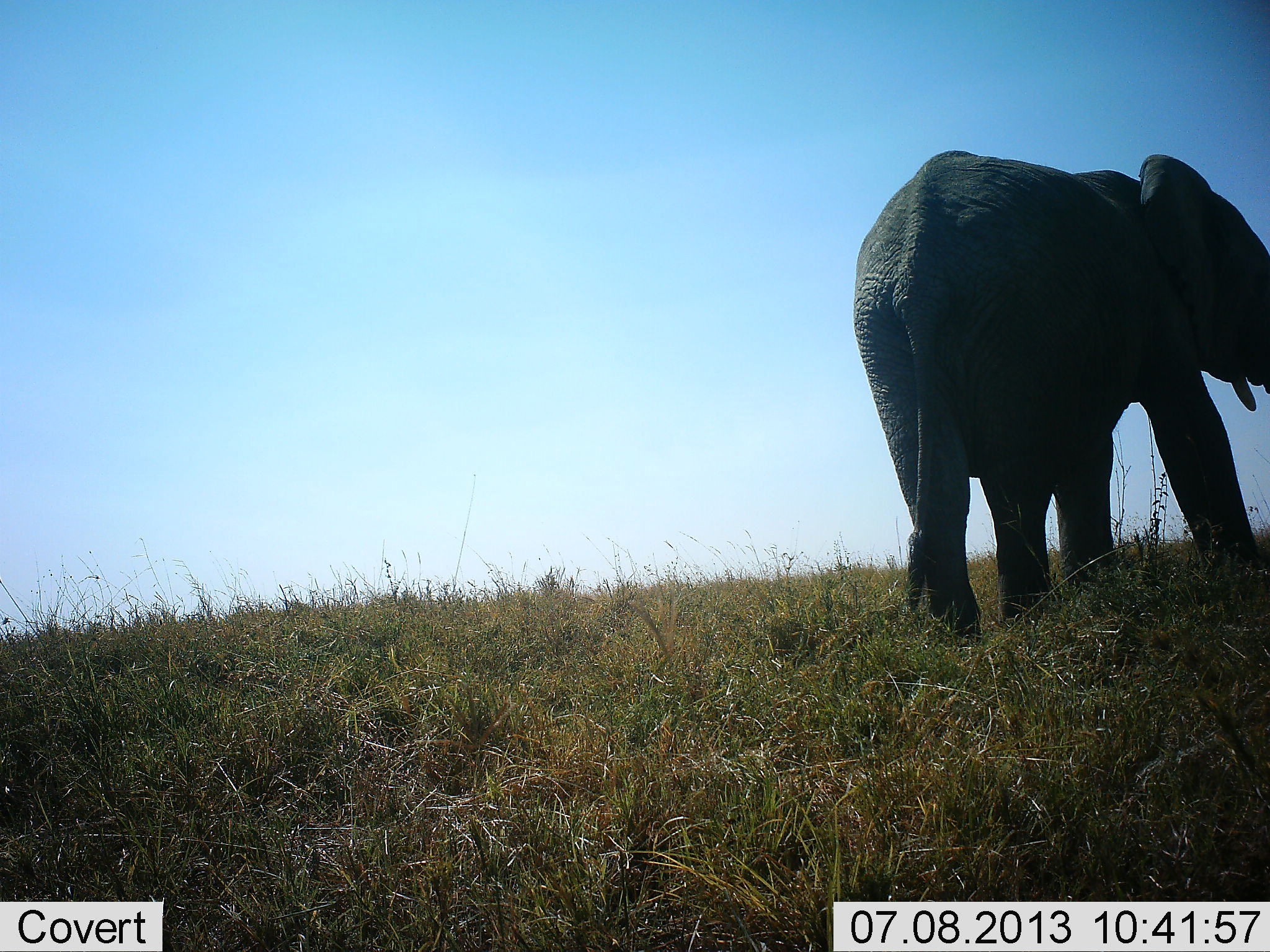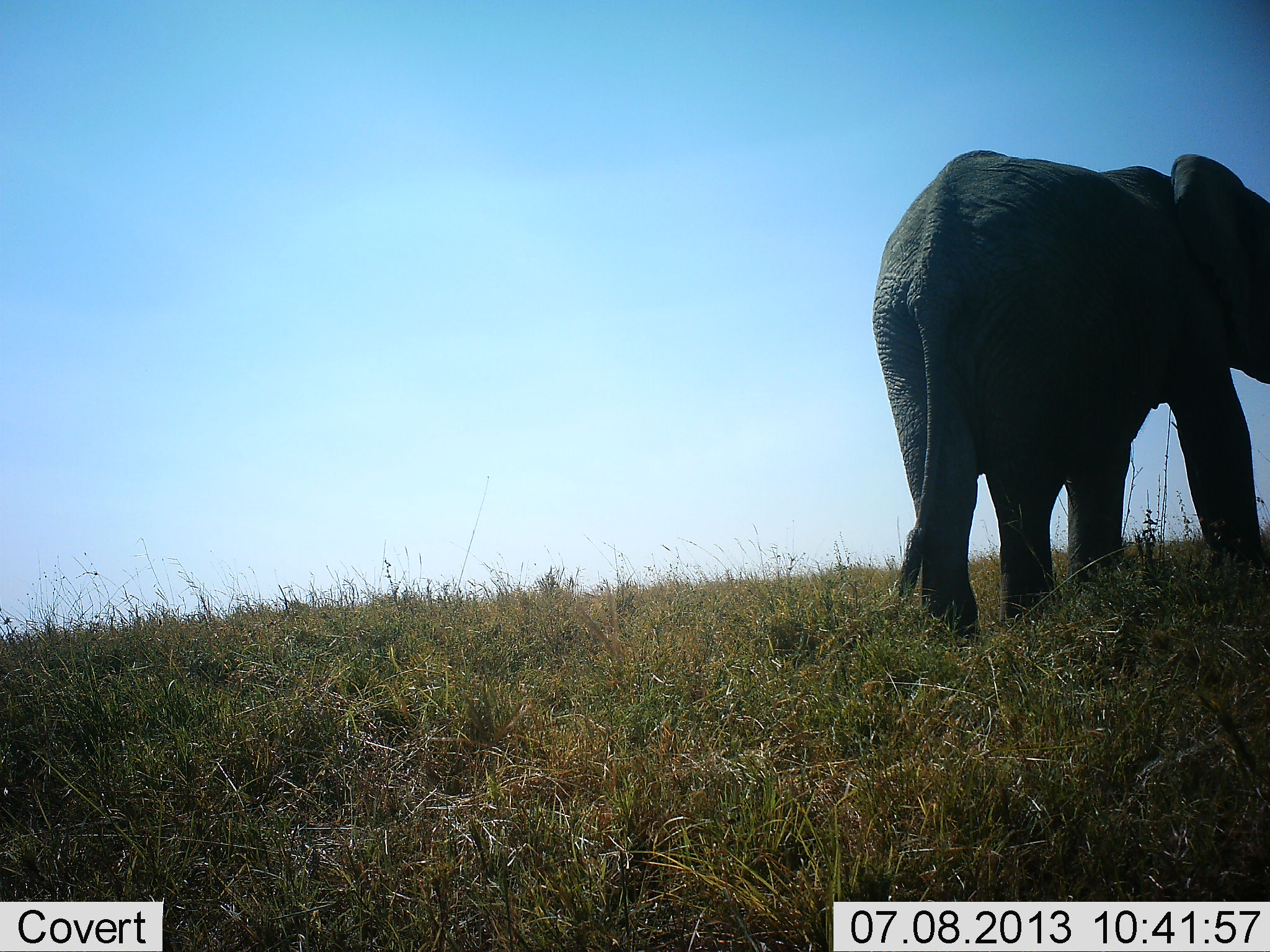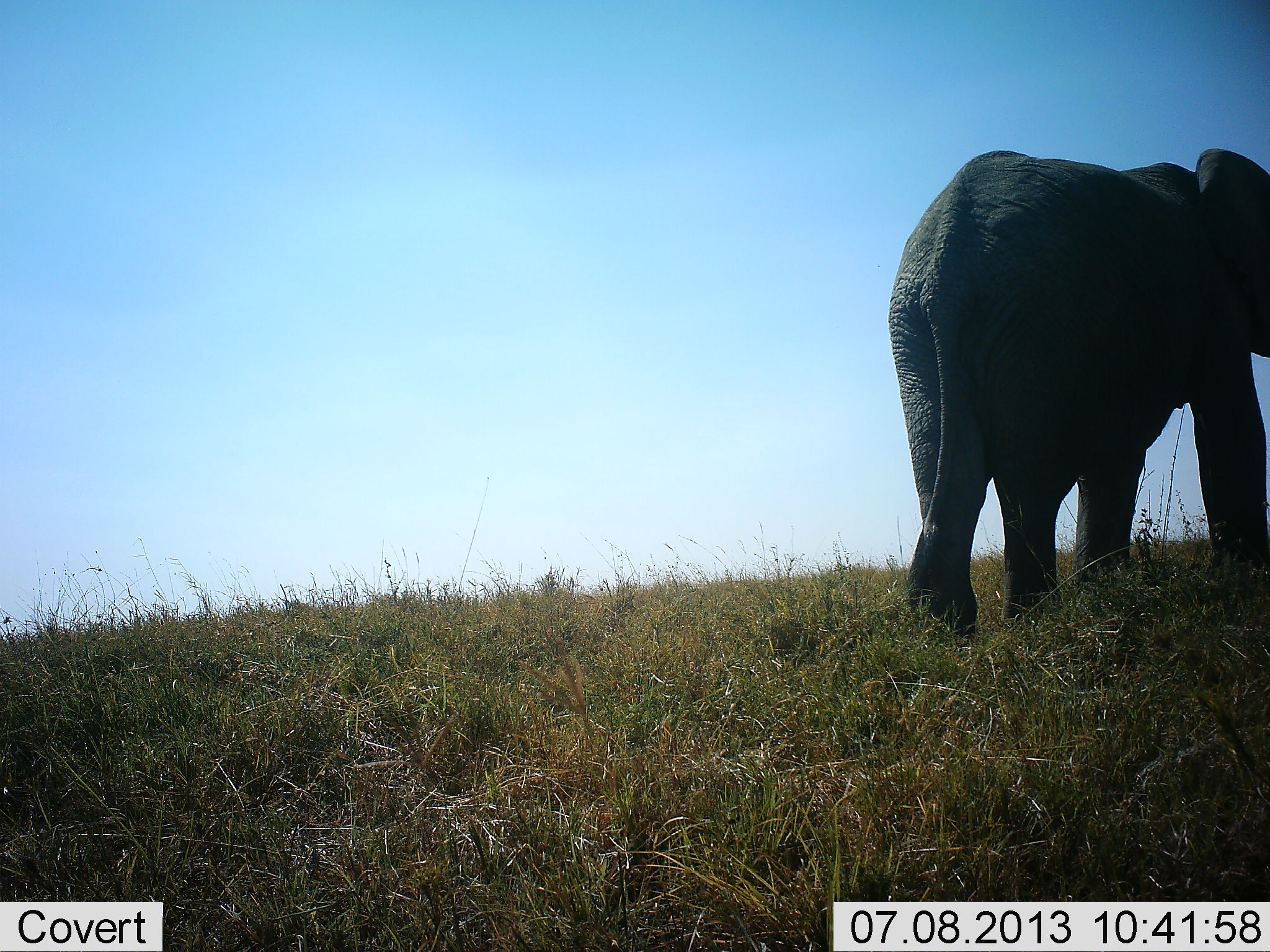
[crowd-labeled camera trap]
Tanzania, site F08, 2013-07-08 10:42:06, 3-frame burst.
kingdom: Animalia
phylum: Chordata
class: Mammalia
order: Proboscidea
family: Elephantidae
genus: Loxodonta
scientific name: Loxodonta africana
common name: african bush elephant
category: elephant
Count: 1.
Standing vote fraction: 83%.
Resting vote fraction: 0%.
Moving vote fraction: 30%.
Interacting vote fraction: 0%.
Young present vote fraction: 0%.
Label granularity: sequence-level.